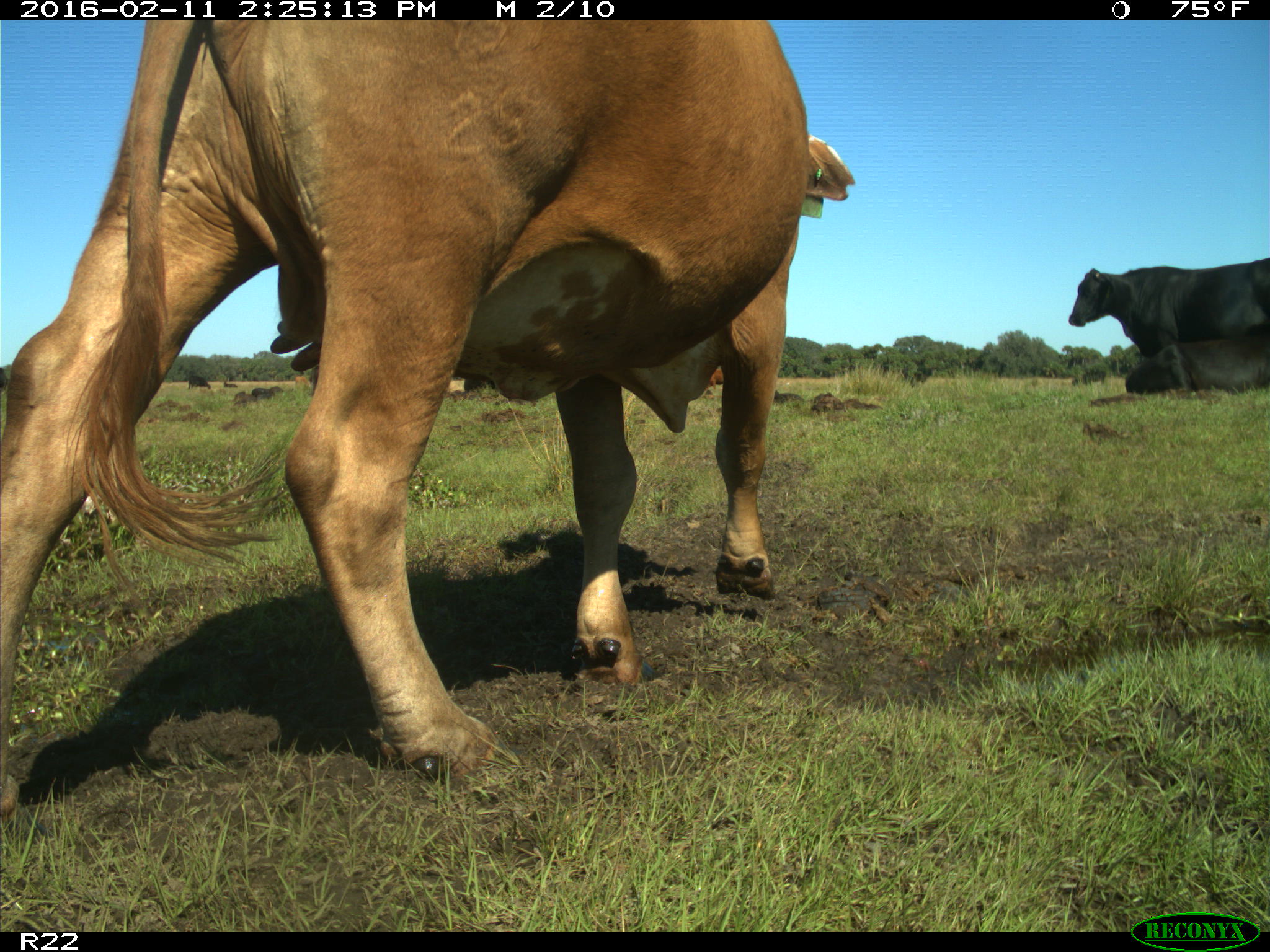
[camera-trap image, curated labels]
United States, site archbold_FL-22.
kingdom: Animalia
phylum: Chordata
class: Mammalia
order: Artiodactyla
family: Bovidae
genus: Bos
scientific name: Bos taurus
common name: domestic cow